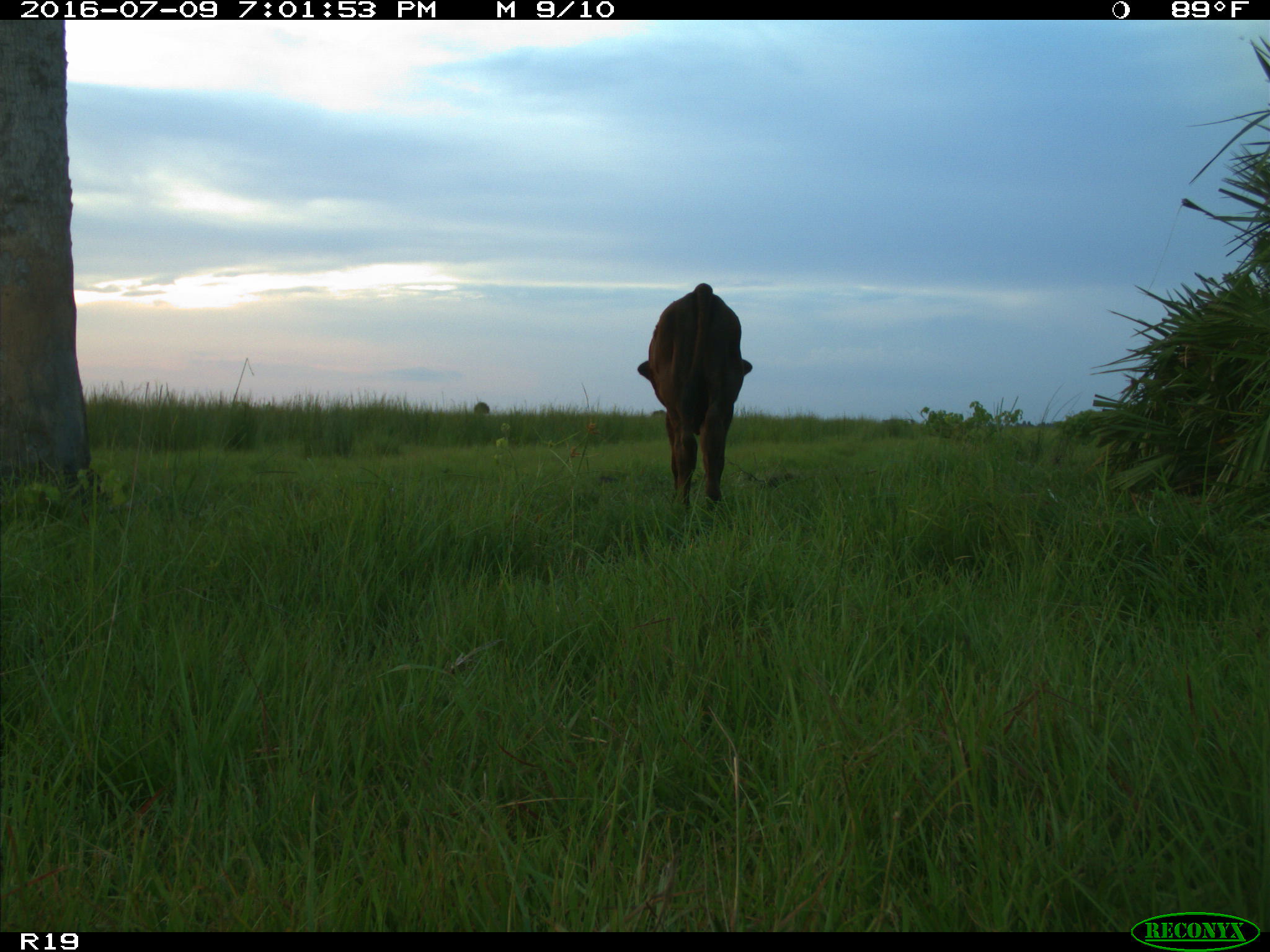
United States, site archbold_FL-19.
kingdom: Animalia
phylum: Chordata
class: Mammalia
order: Artiodactyla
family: Bovidae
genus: Bos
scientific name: Bos taurus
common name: domestic cow